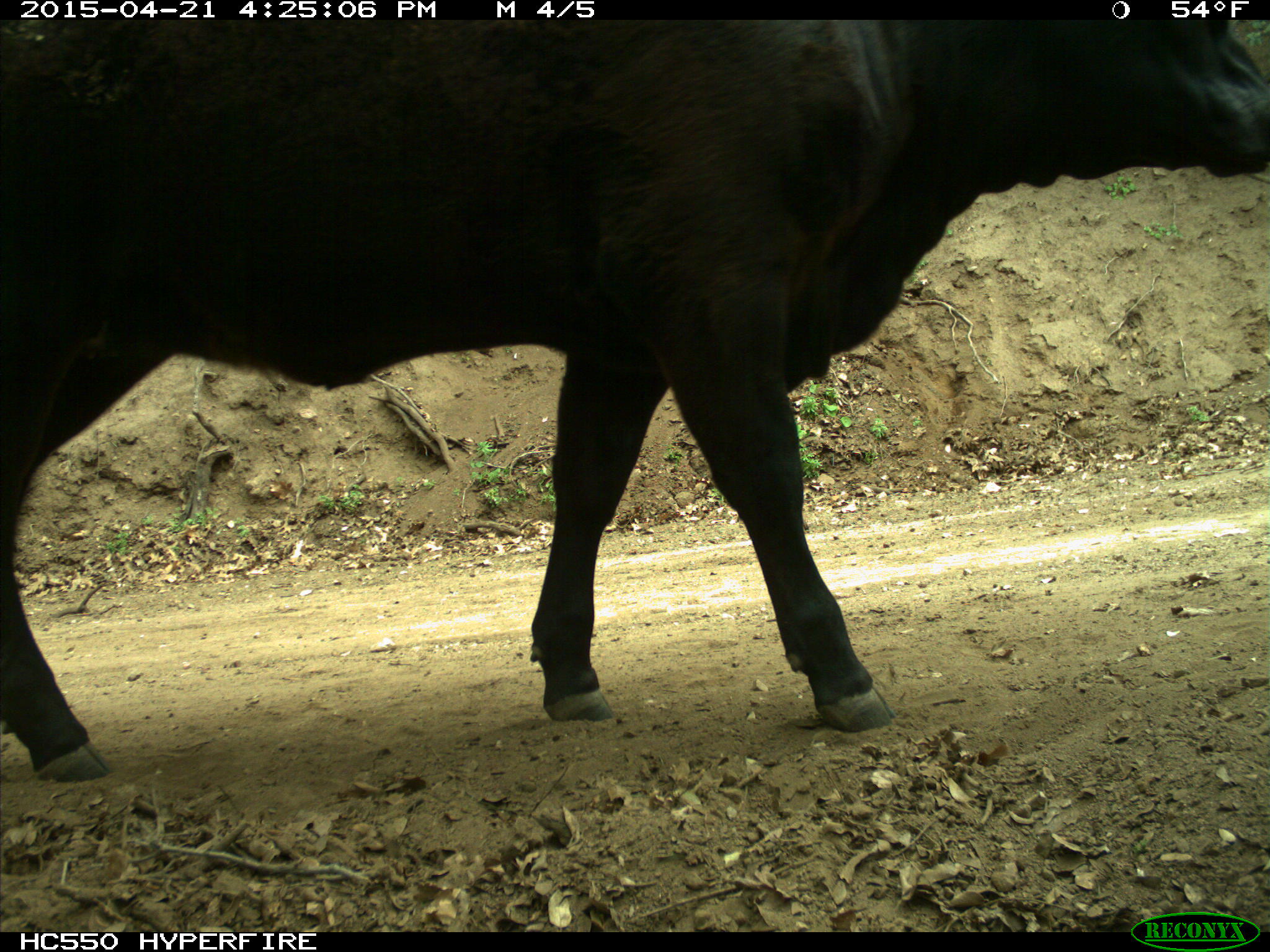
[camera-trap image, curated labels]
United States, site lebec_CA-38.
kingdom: Animalia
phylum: Chordata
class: Mammalia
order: Artiodactyla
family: Bovidae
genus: Bos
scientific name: Bos taurus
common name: domestic cow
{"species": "Bos taurus (domestic cow)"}